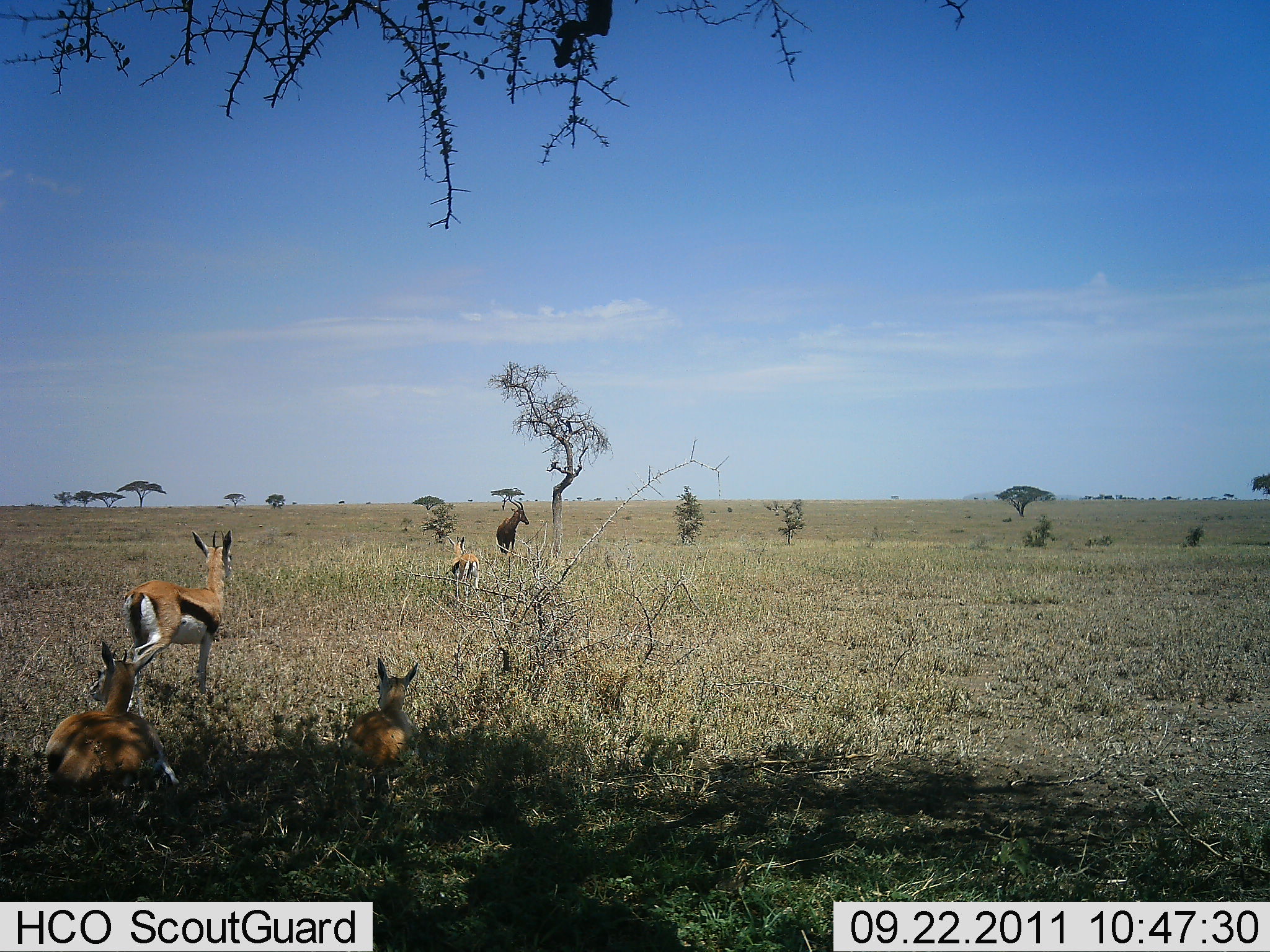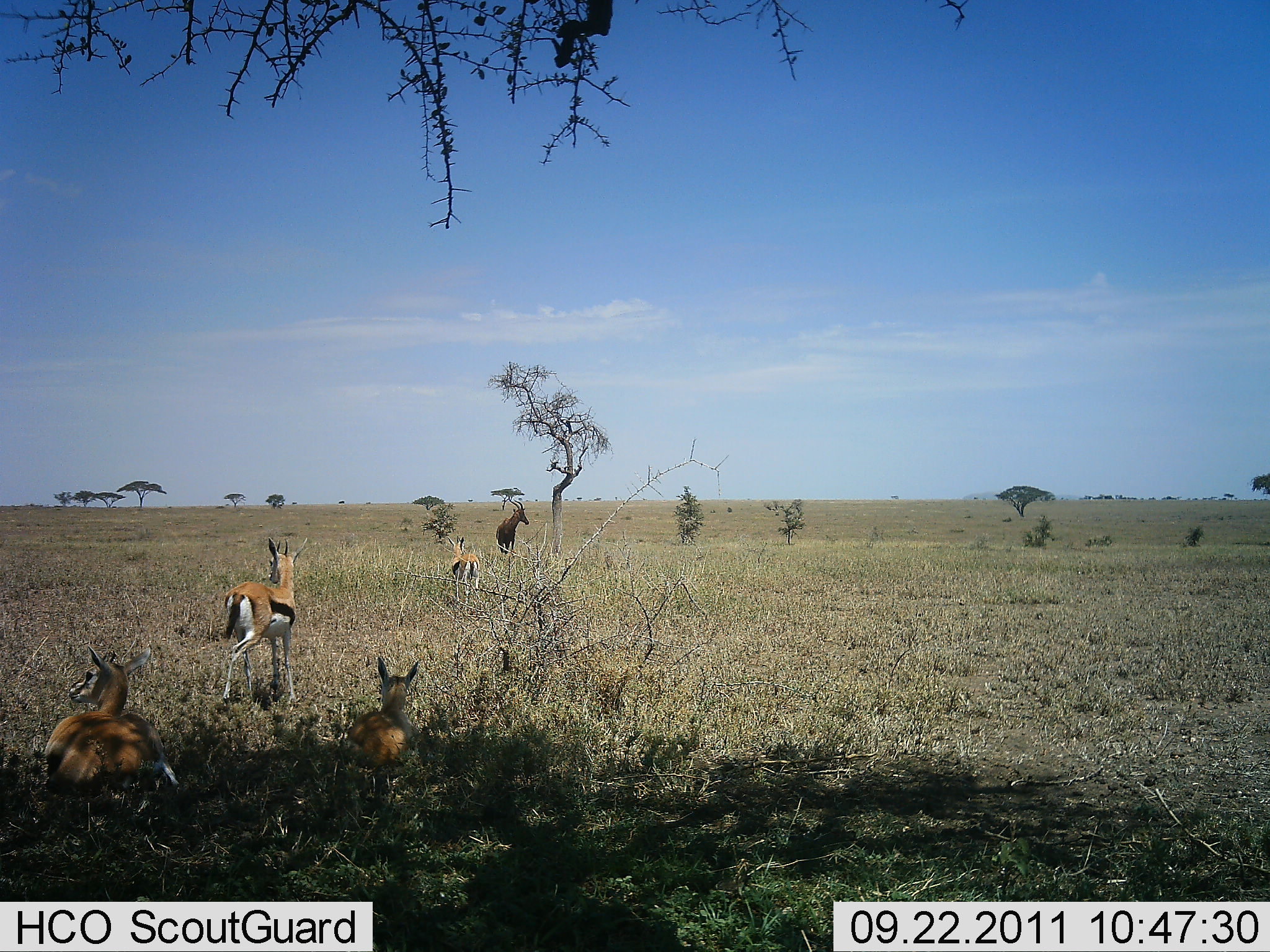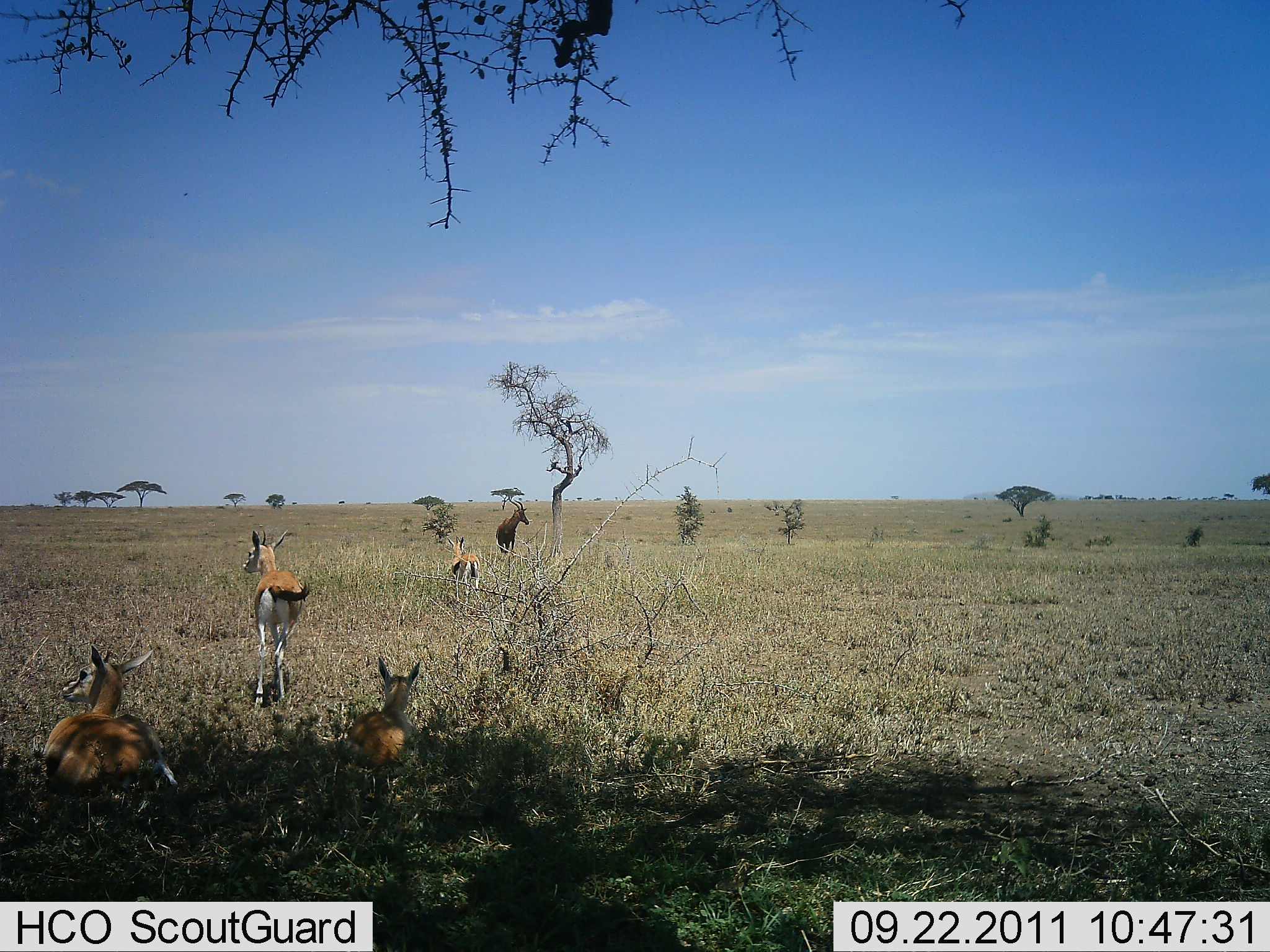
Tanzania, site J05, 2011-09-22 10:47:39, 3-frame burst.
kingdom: Animalia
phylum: Chordata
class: Mammalia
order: Artiodactyla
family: Bovidae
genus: Eudorcas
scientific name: Eudorcas thomsonii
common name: thomson's gazelle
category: gazellethomsons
Gazellethomsons (thomson's gazelle) (Eudorcas thomsonii), count 4. Behavior (volunteer vote fractions): standing 57%, resting 96%, moving 35%, interacting 0%. Young present (vote fraction): 4%. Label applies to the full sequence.